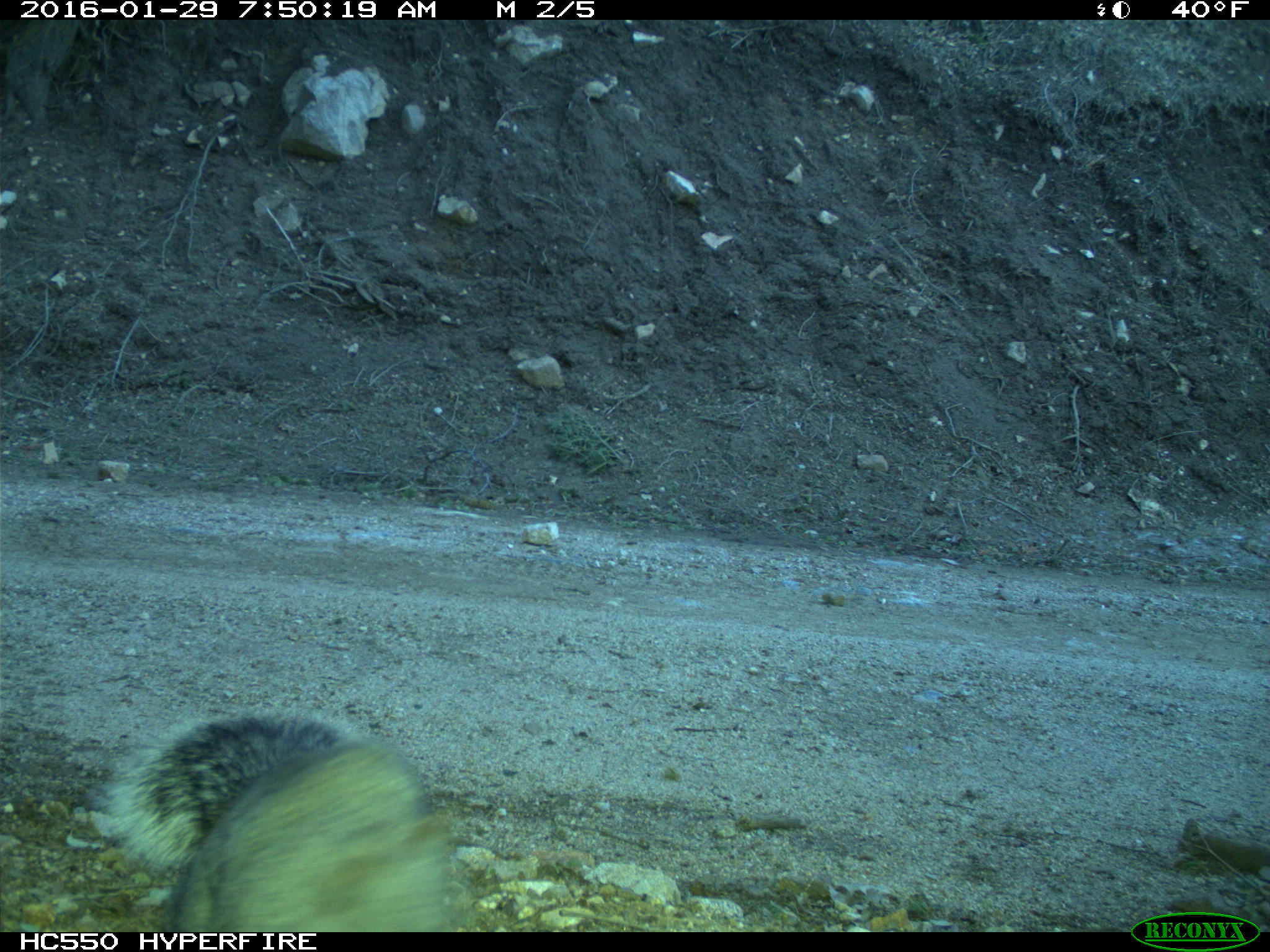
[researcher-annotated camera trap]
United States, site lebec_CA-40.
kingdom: Animalia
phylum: Chordata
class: Mammalia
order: Rodentia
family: Sciuridae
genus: Sciurus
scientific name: Sciurus carolinensis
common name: eastern gray squirrel